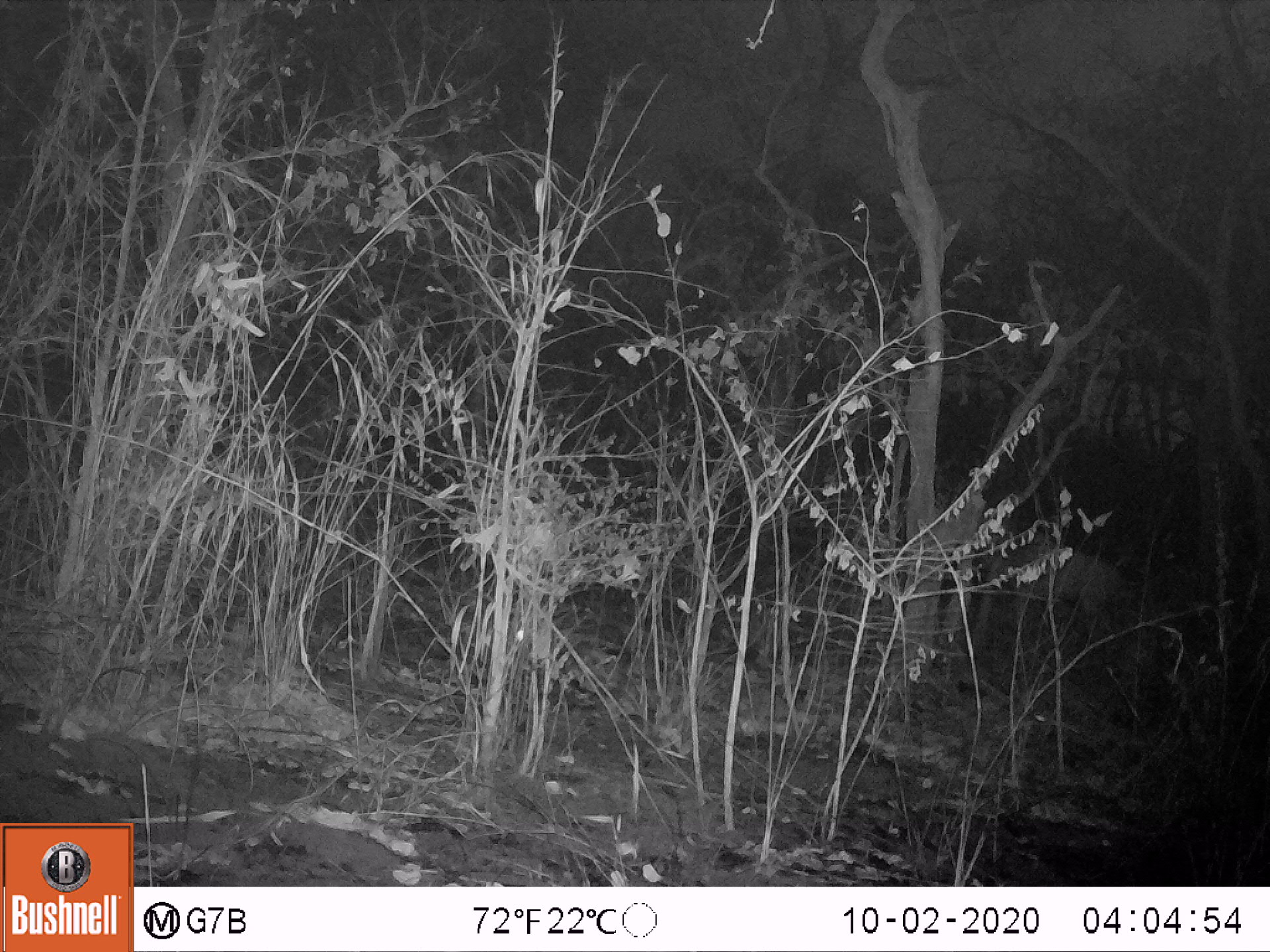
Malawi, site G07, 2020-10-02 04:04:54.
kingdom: Animalia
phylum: Chordata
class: Mammalia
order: Artiodactyla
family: Bovidae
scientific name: Antilopinae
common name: small antelope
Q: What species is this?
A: Small antelope (Antilopinae).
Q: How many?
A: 1.